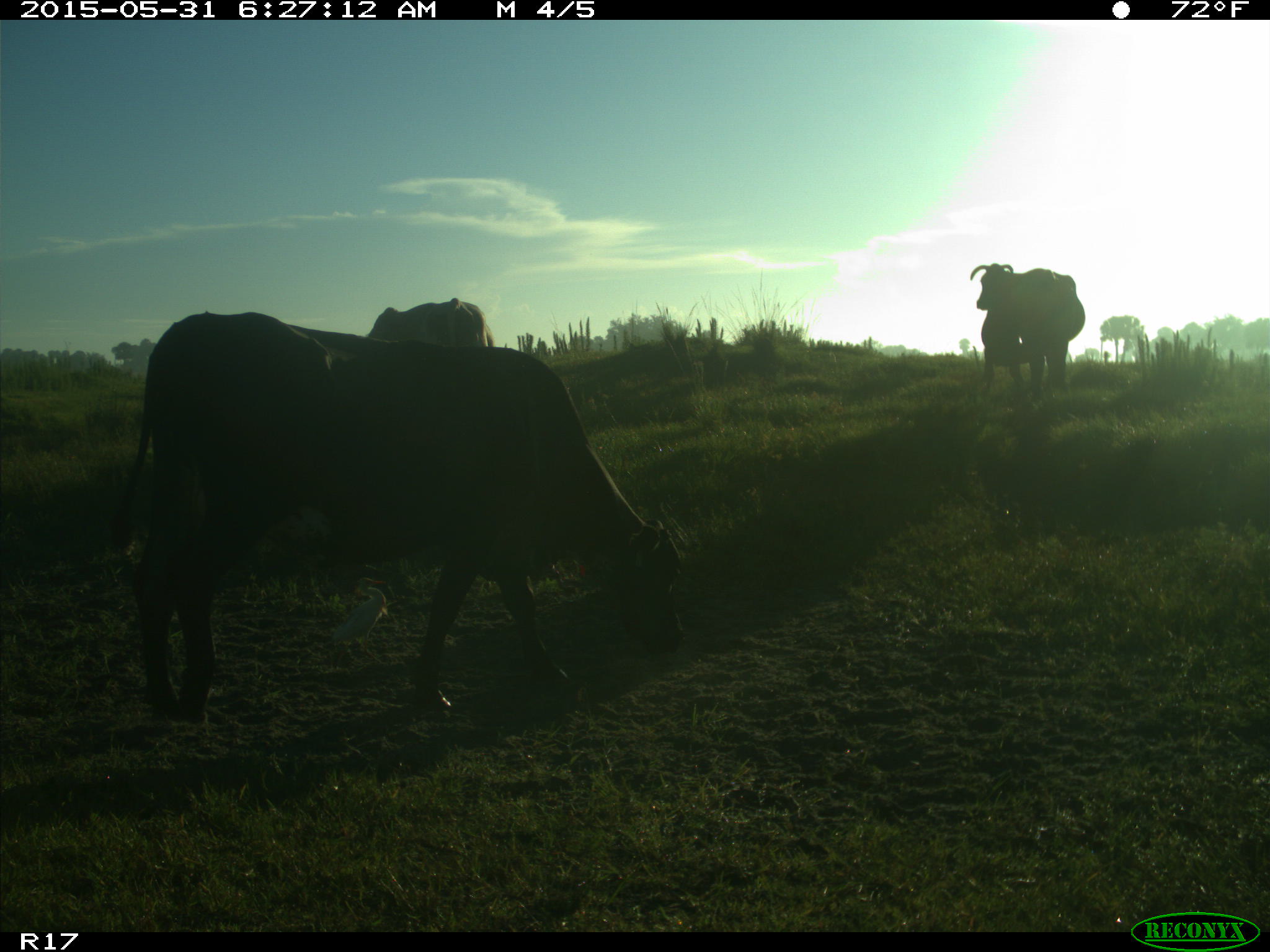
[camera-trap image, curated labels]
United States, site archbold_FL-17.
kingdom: Animalia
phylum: Chordata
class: Mammalia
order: Artiodactyla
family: Bovidae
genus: Bos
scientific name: Bos taurus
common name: domestic cow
Bos taurus (domestic cow).